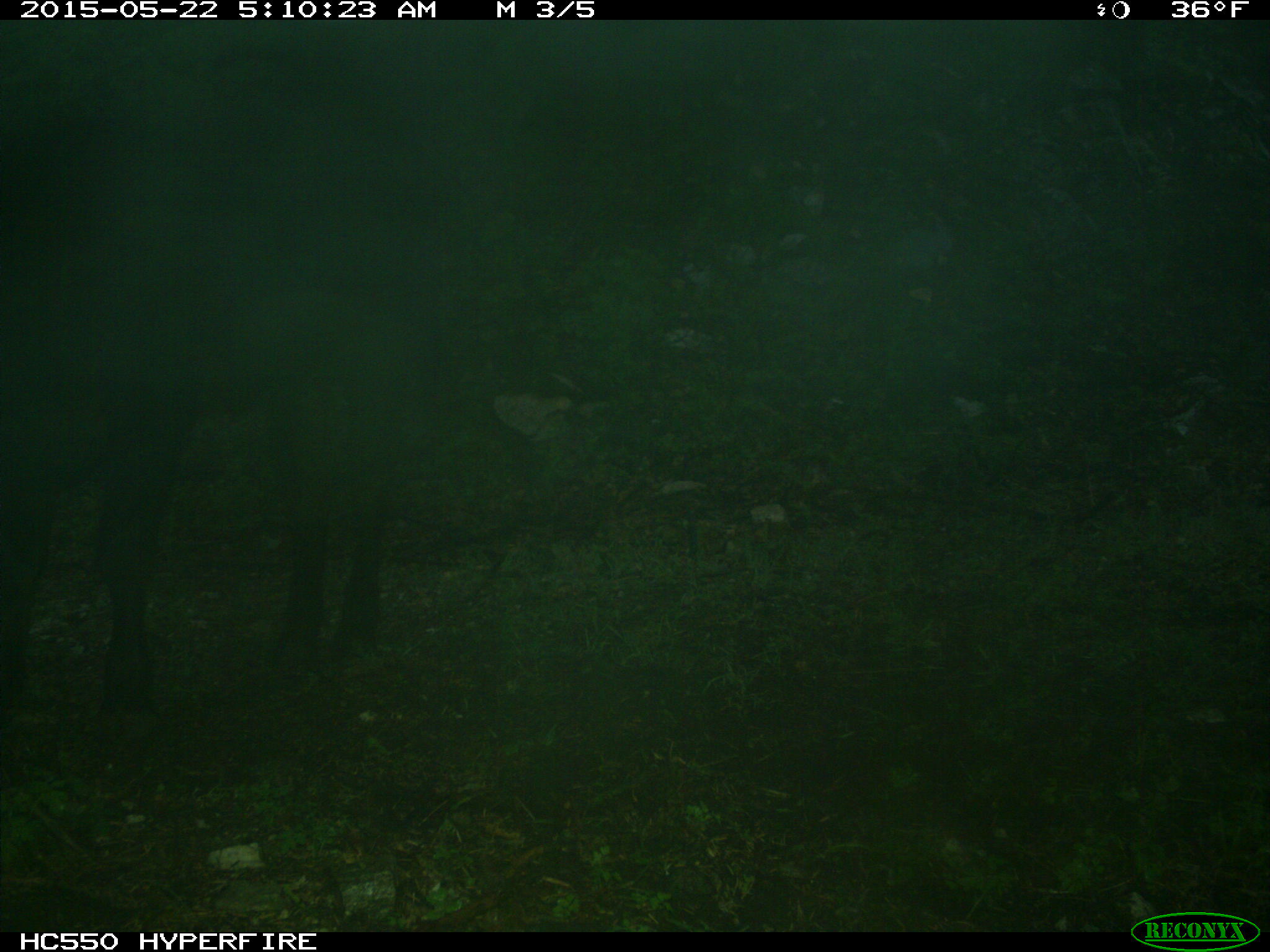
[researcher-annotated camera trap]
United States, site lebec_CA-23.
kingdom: Animalia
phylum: Chordata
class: Mammalia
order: Artiodactyla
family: Bovidae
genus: Bos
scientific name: Bos taurus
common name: domestic cow